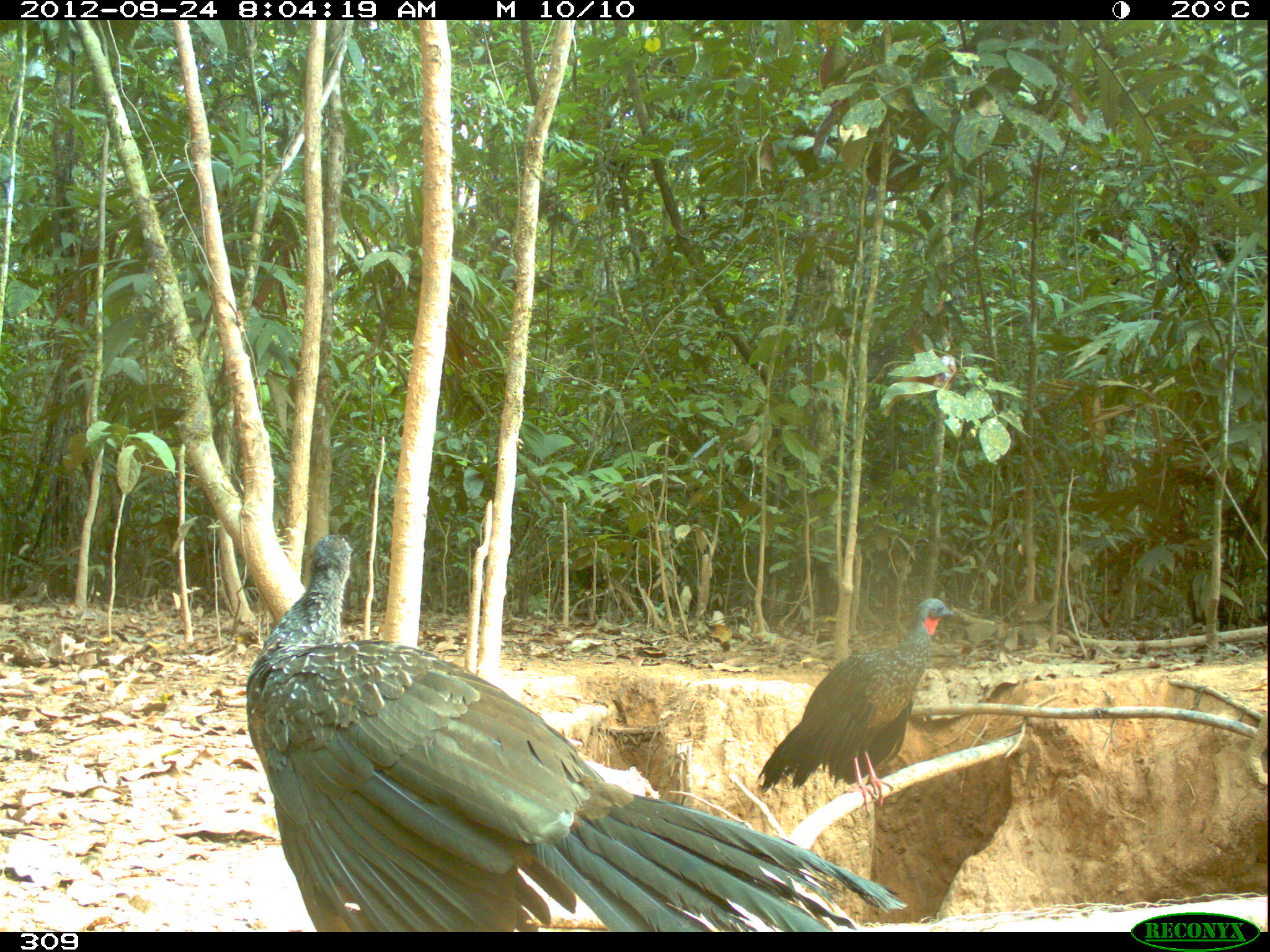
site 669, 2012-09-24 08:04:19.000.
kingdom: Animalia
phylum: Chordata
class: Aves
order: Galliformes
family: Cracidae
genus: Penelope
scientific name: Penelope jacquacu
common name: spix's guan